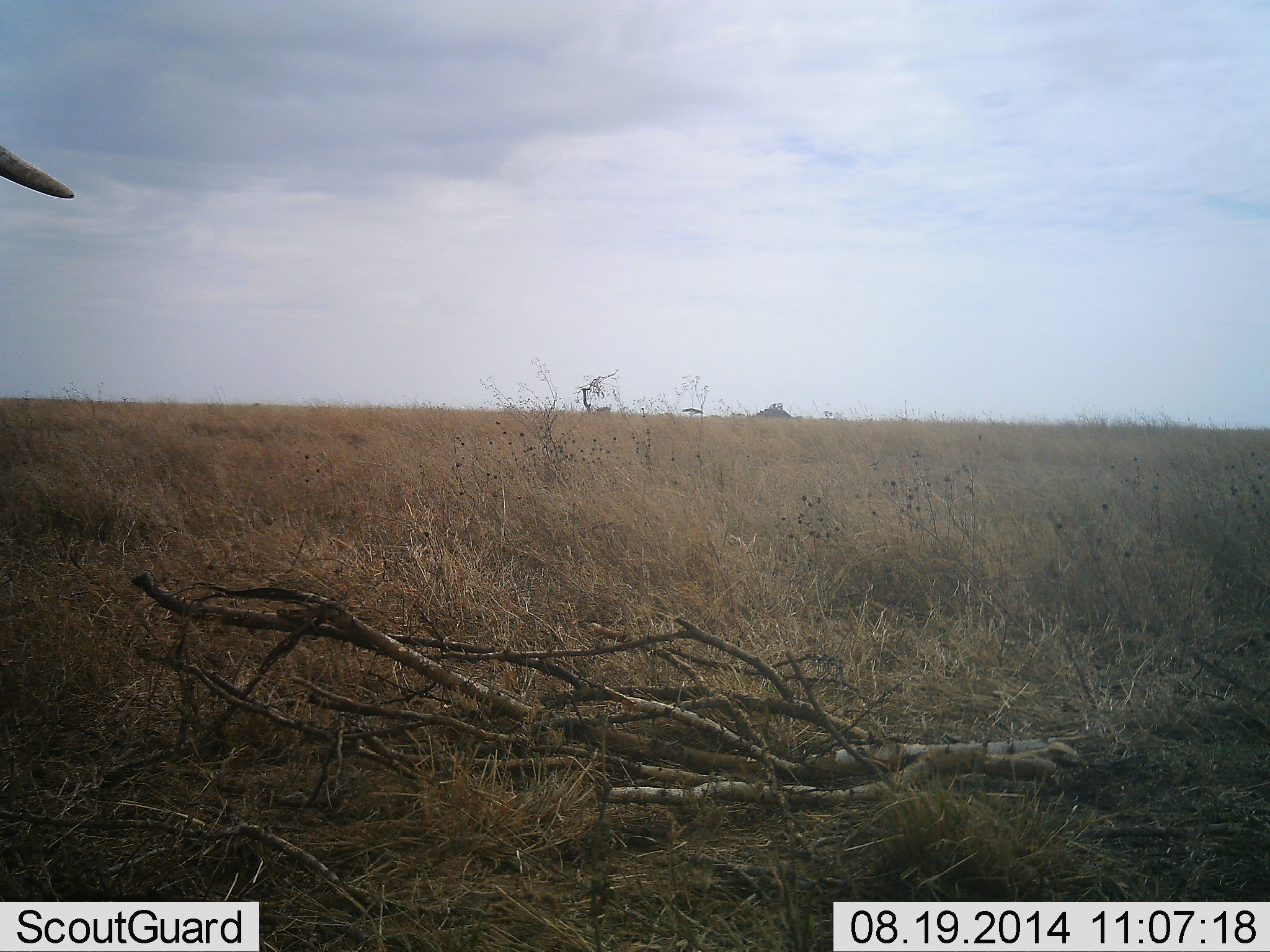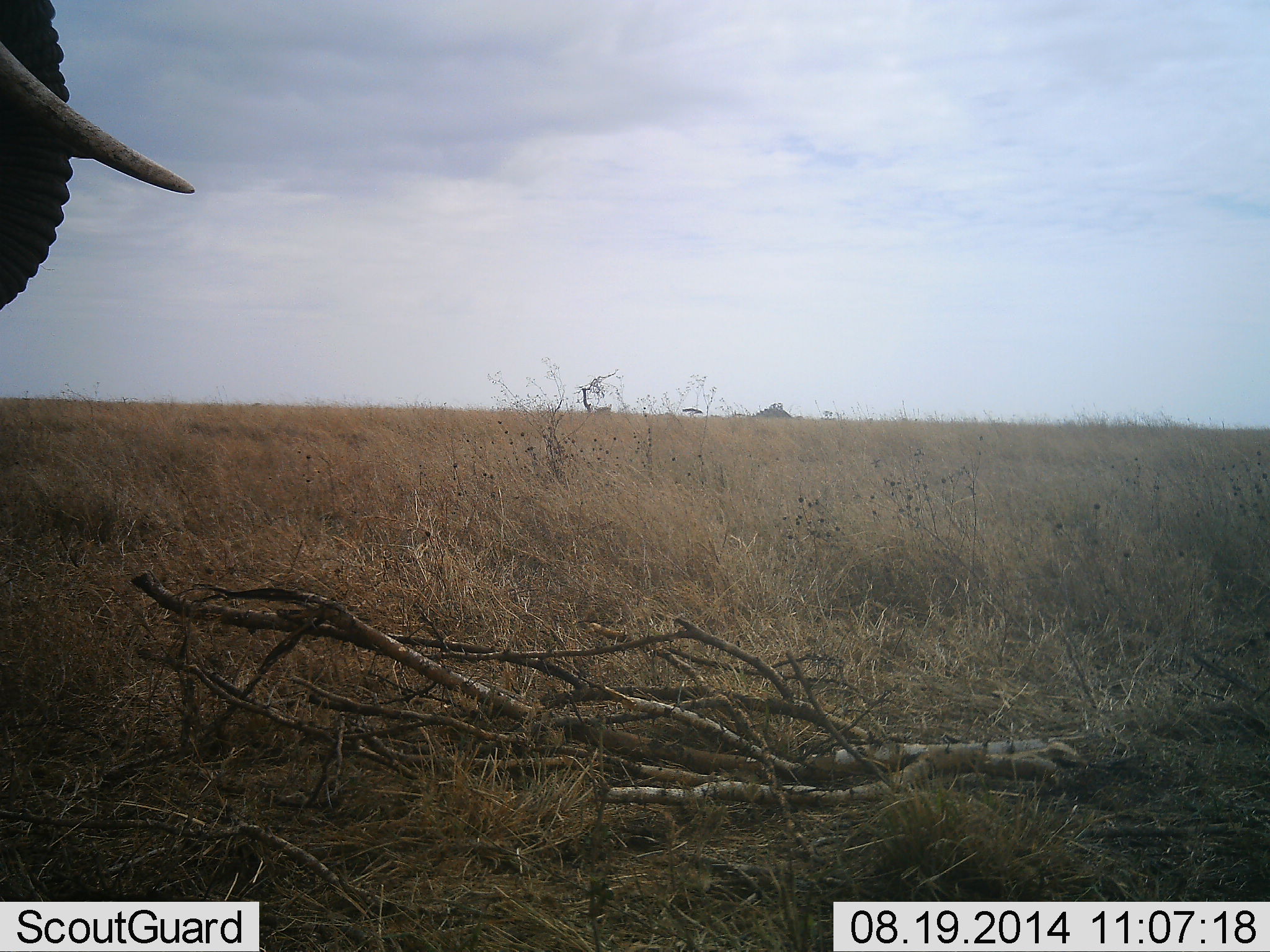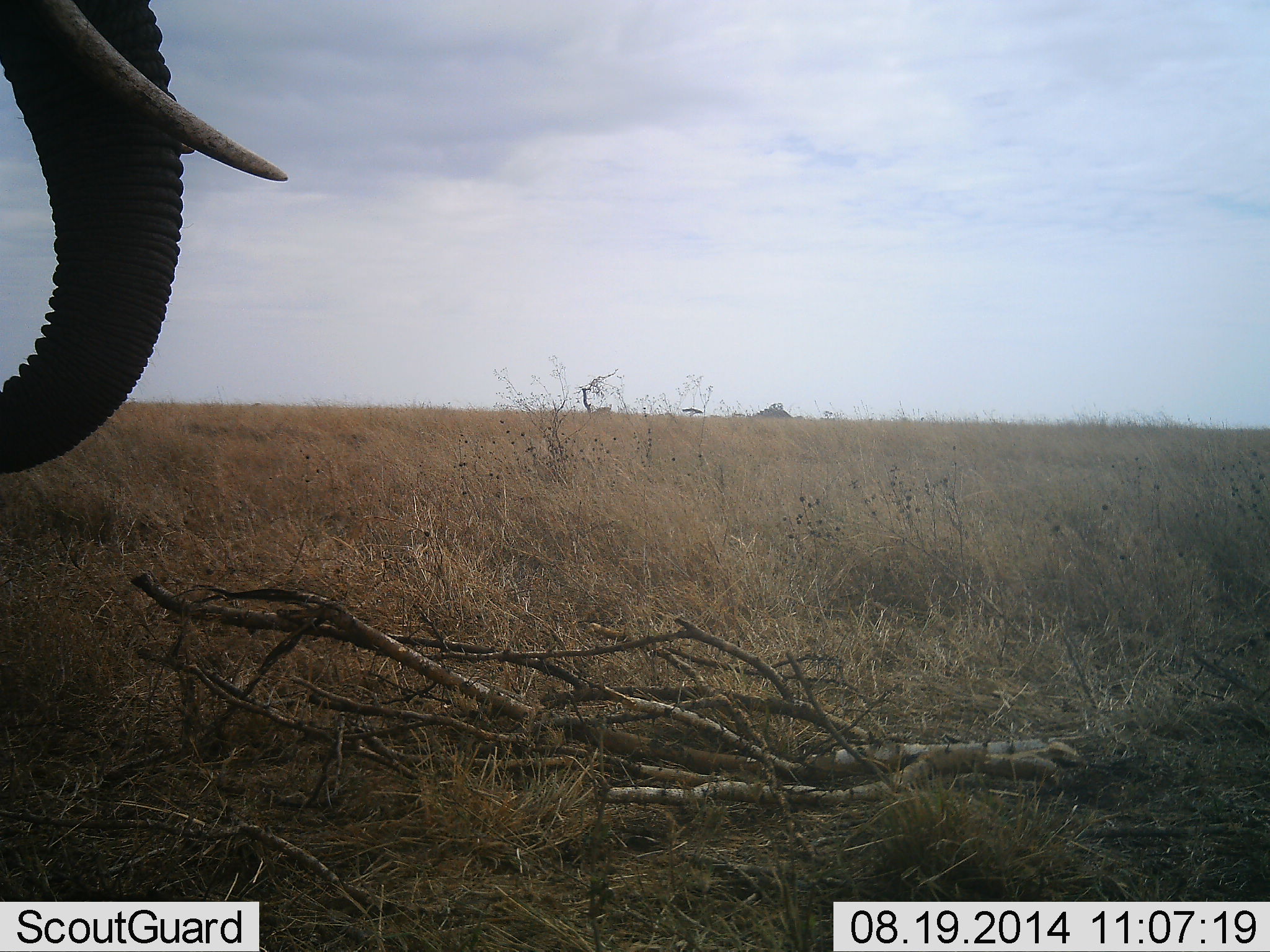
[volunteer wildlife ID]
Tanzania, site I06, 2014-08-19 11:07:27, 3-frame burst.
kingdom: Animalia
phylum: Chordata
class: Mammalia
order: Proboscidea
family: Elephantidae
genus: Loxodonta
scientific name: Loxodonta africana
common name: african bush elephant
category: elephant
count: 1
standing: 30%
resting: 0%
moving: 70%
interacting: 0%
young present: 0%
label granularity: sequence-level